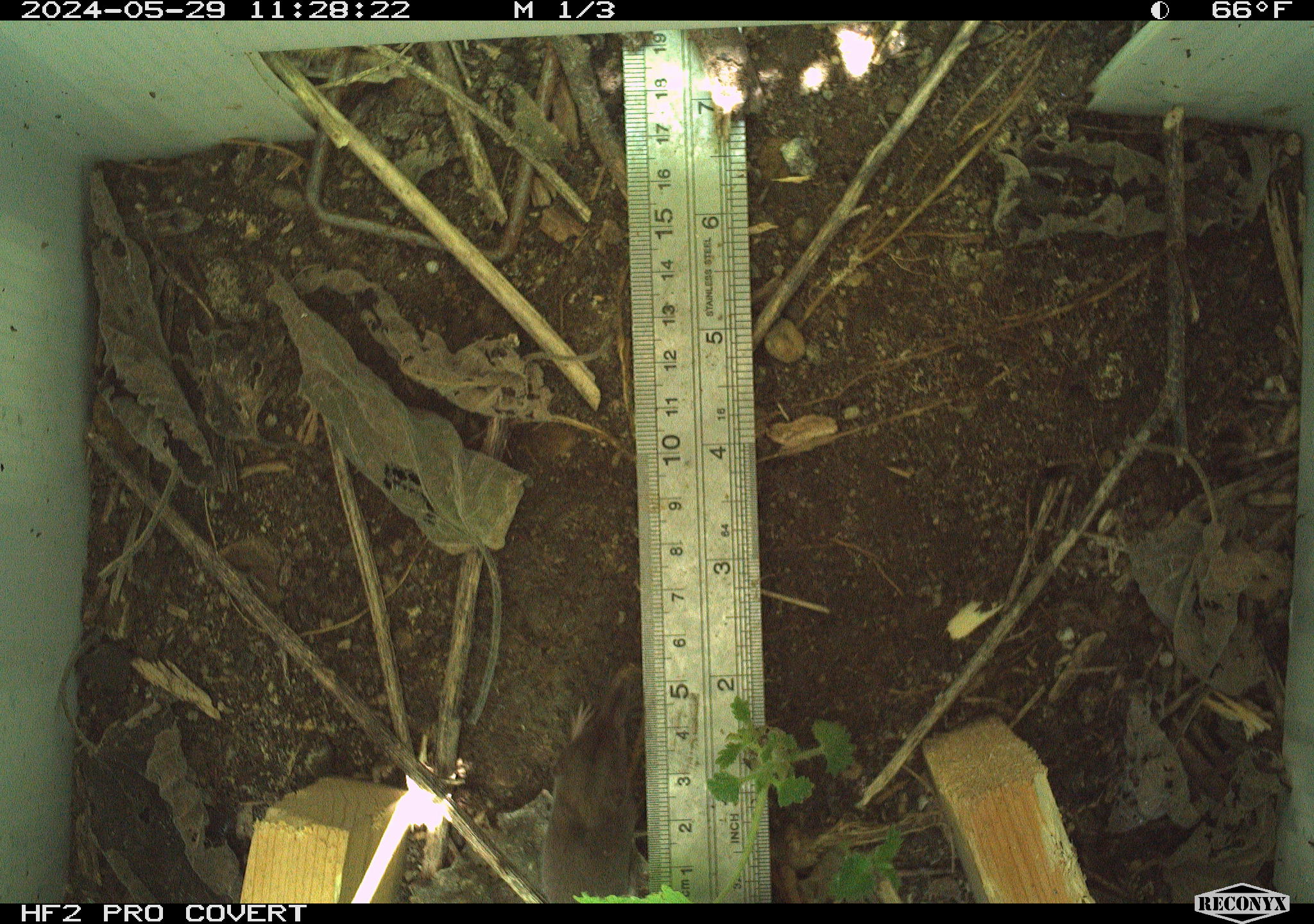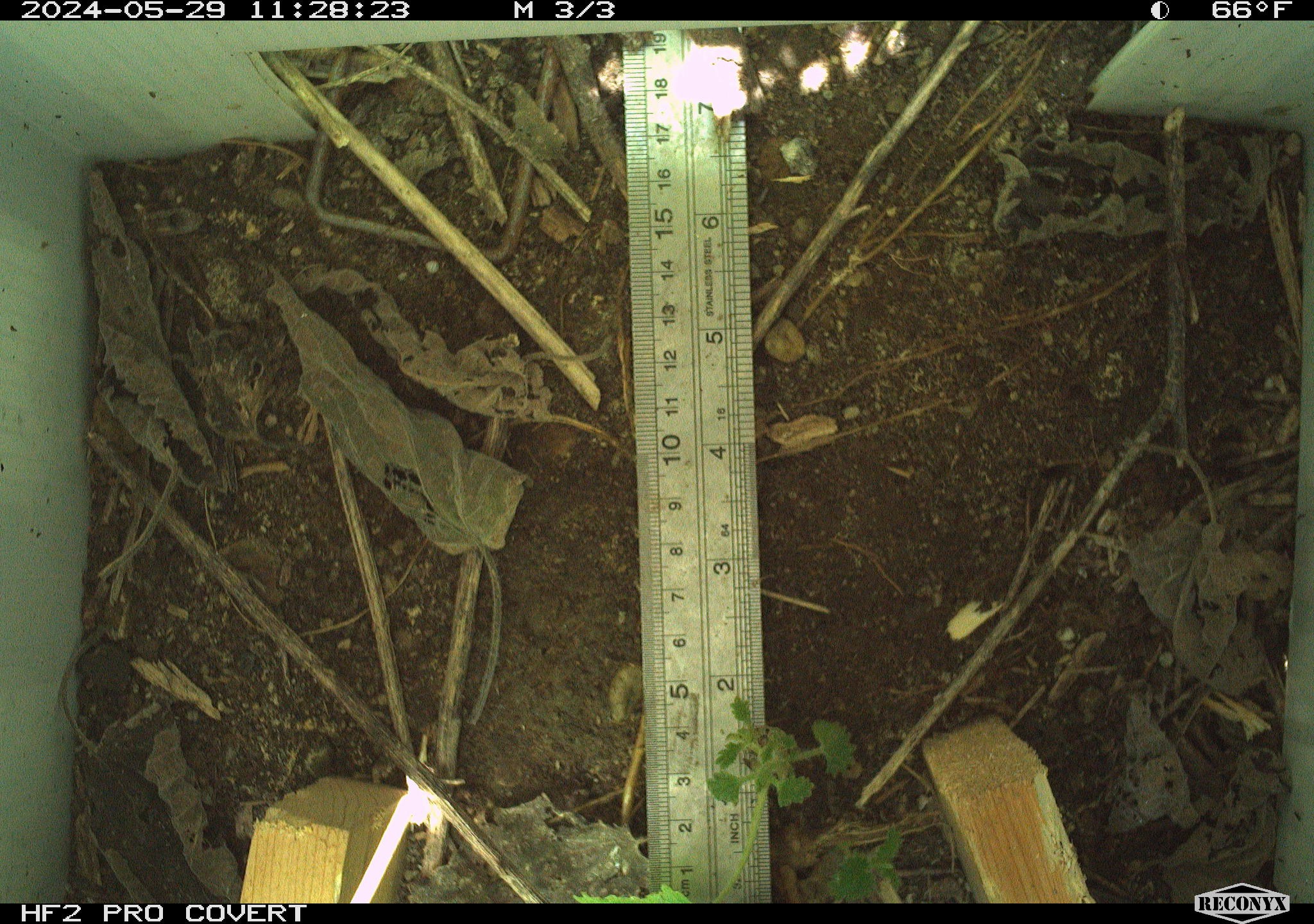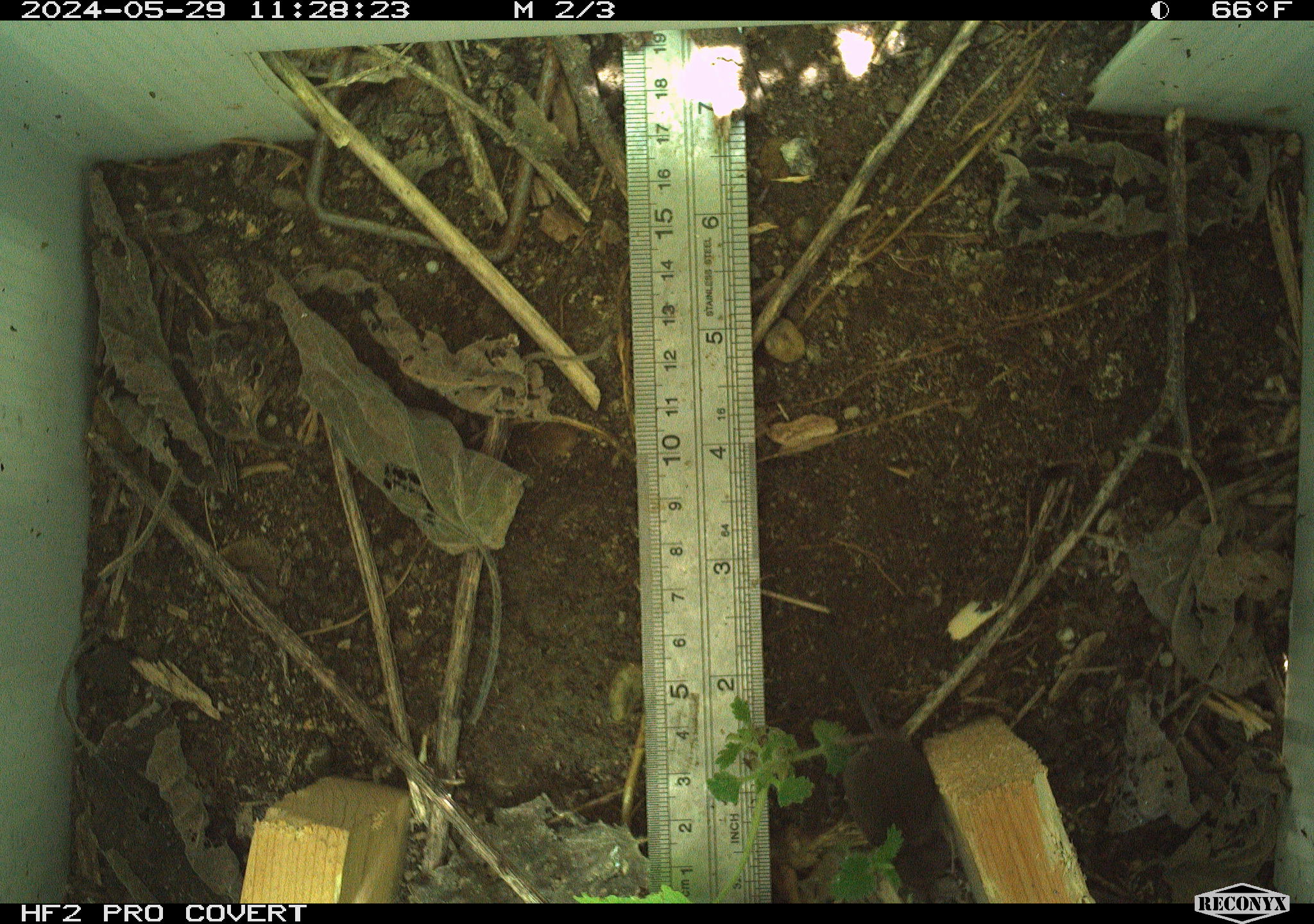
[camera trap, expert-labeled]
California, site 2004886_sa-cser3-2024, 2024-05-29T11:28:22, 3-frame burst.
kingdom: Animalia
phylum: Chordata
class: Mammalia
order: Eulipotyphla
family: Soricidae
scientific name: Soricidae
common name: shrews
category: soricidae family